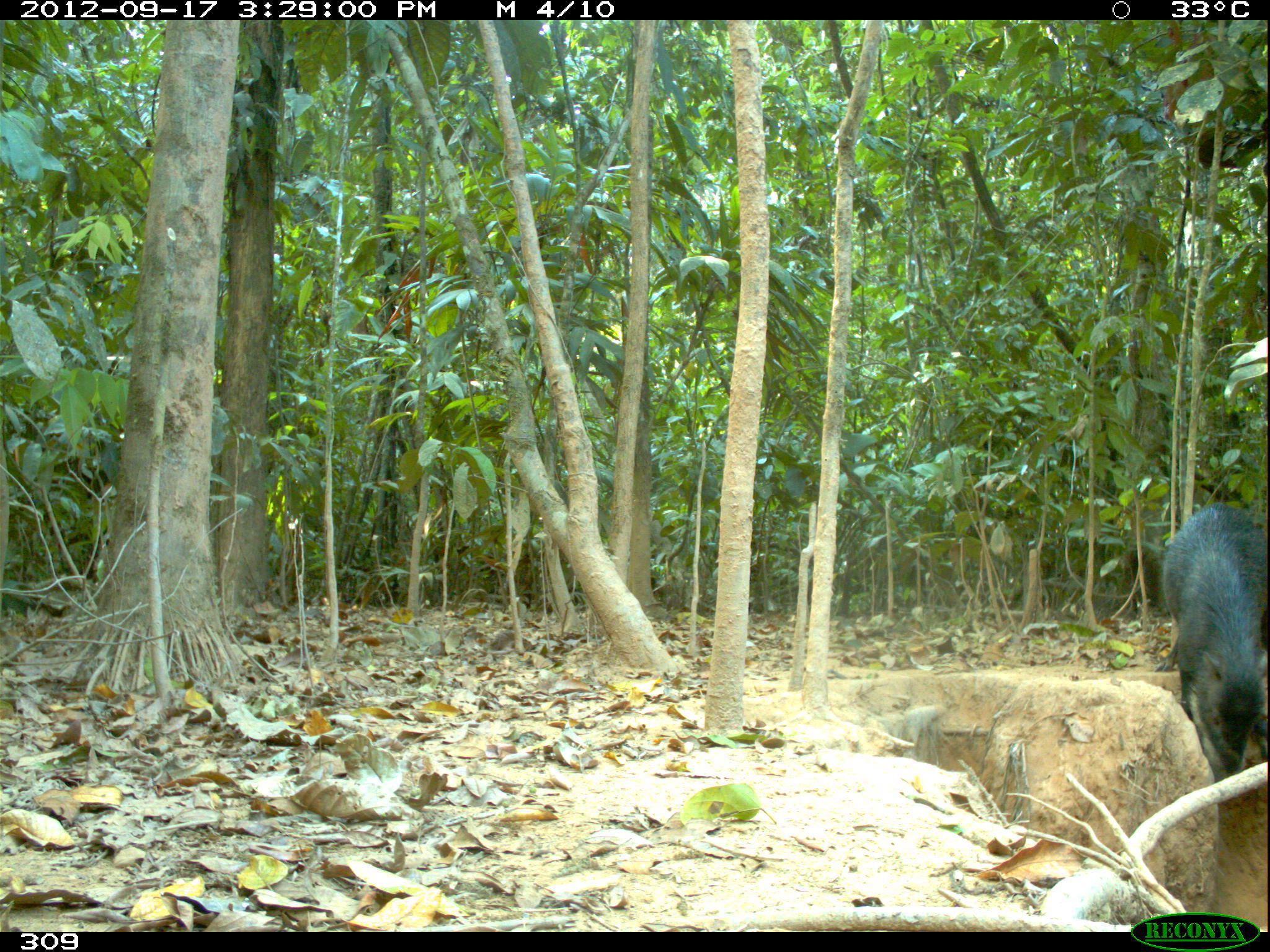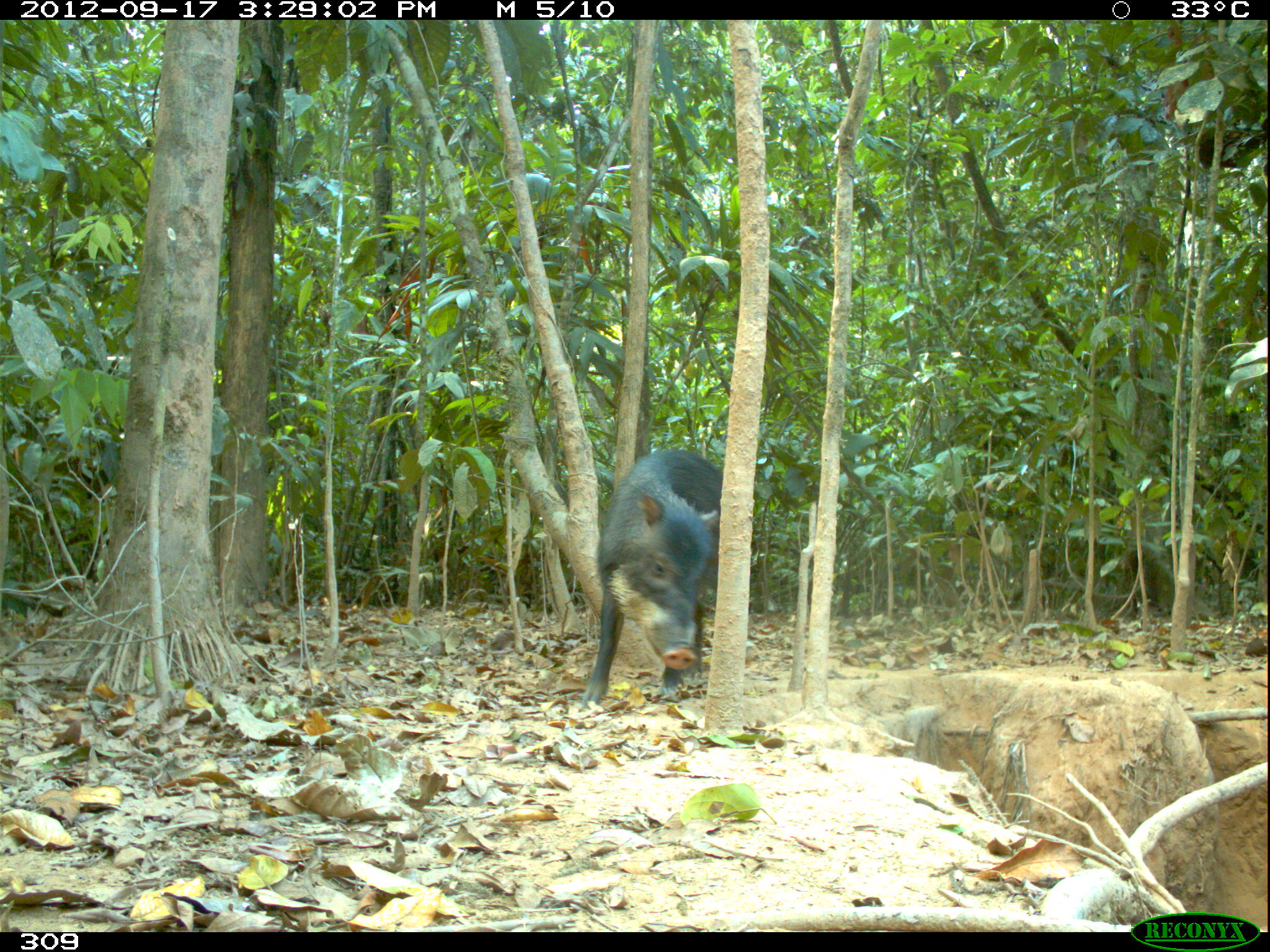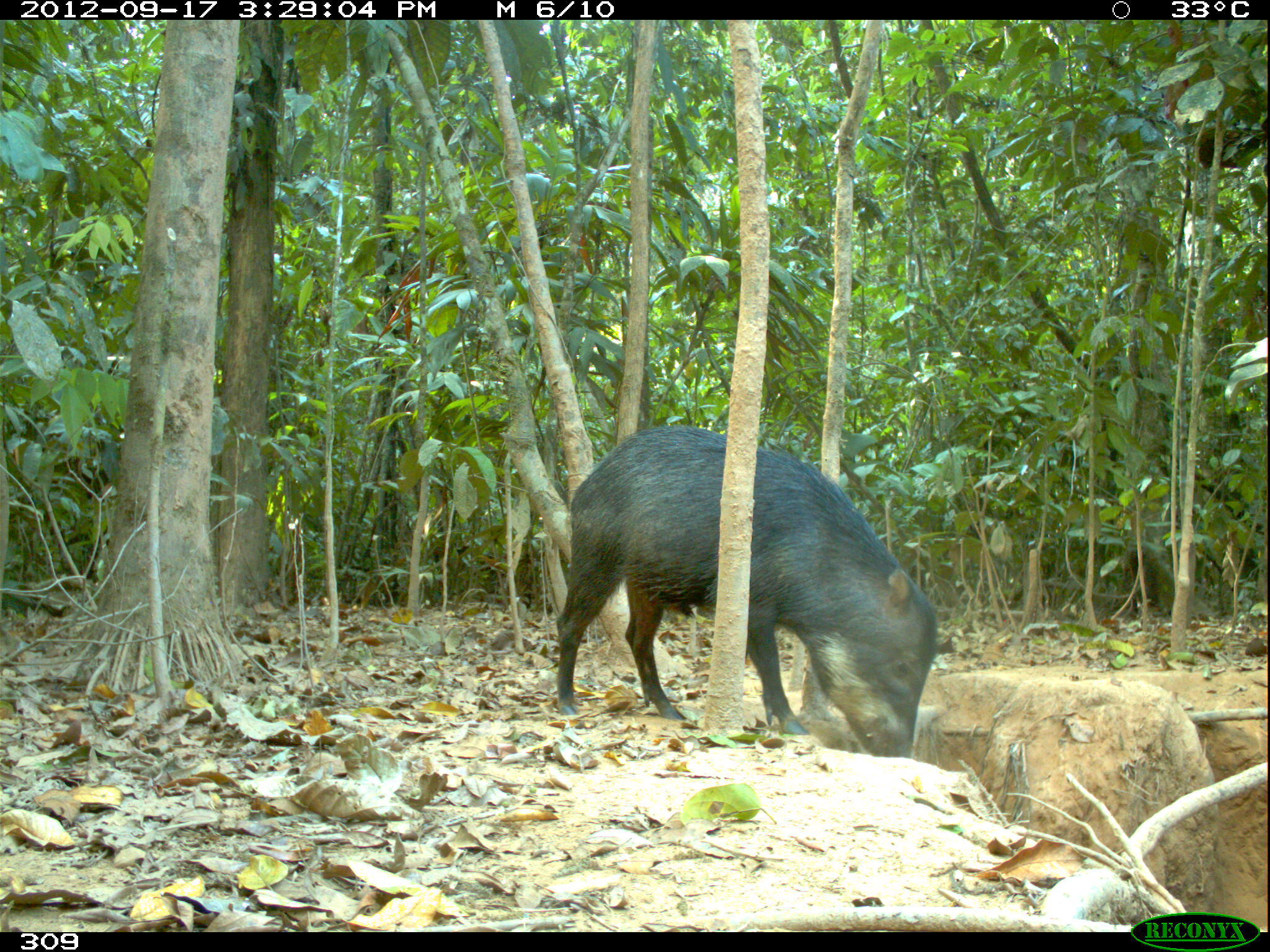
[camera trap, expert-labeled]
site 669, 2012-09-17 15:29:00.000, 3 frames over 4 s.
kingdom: Animalia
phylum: Chordata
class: Mammalia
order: Artiodactyla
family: Tayassuidae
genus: Tayassu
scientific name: Tayassu pecari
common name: white-lipped peccary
Tayassu pecari (white-lipped peccary).